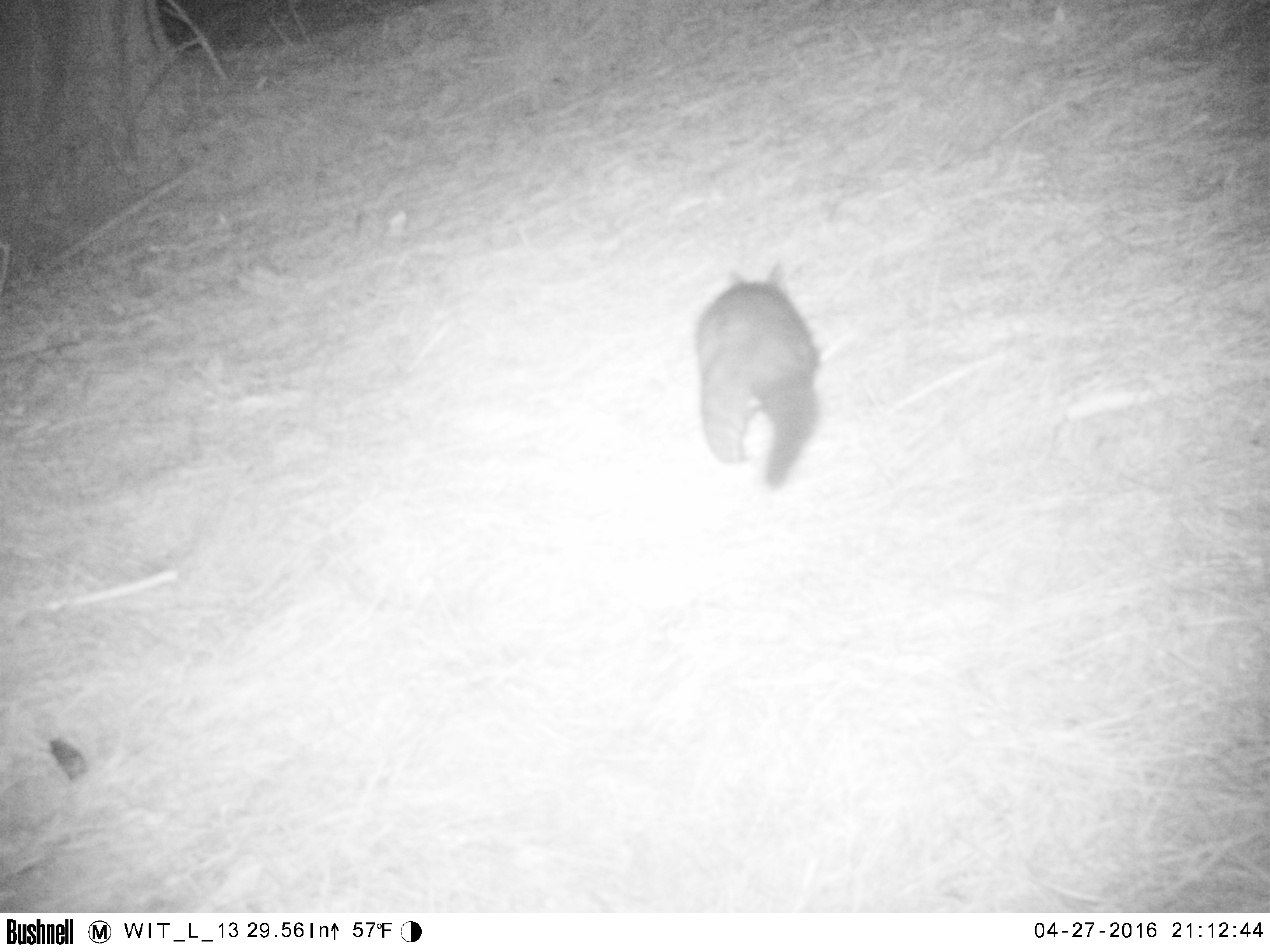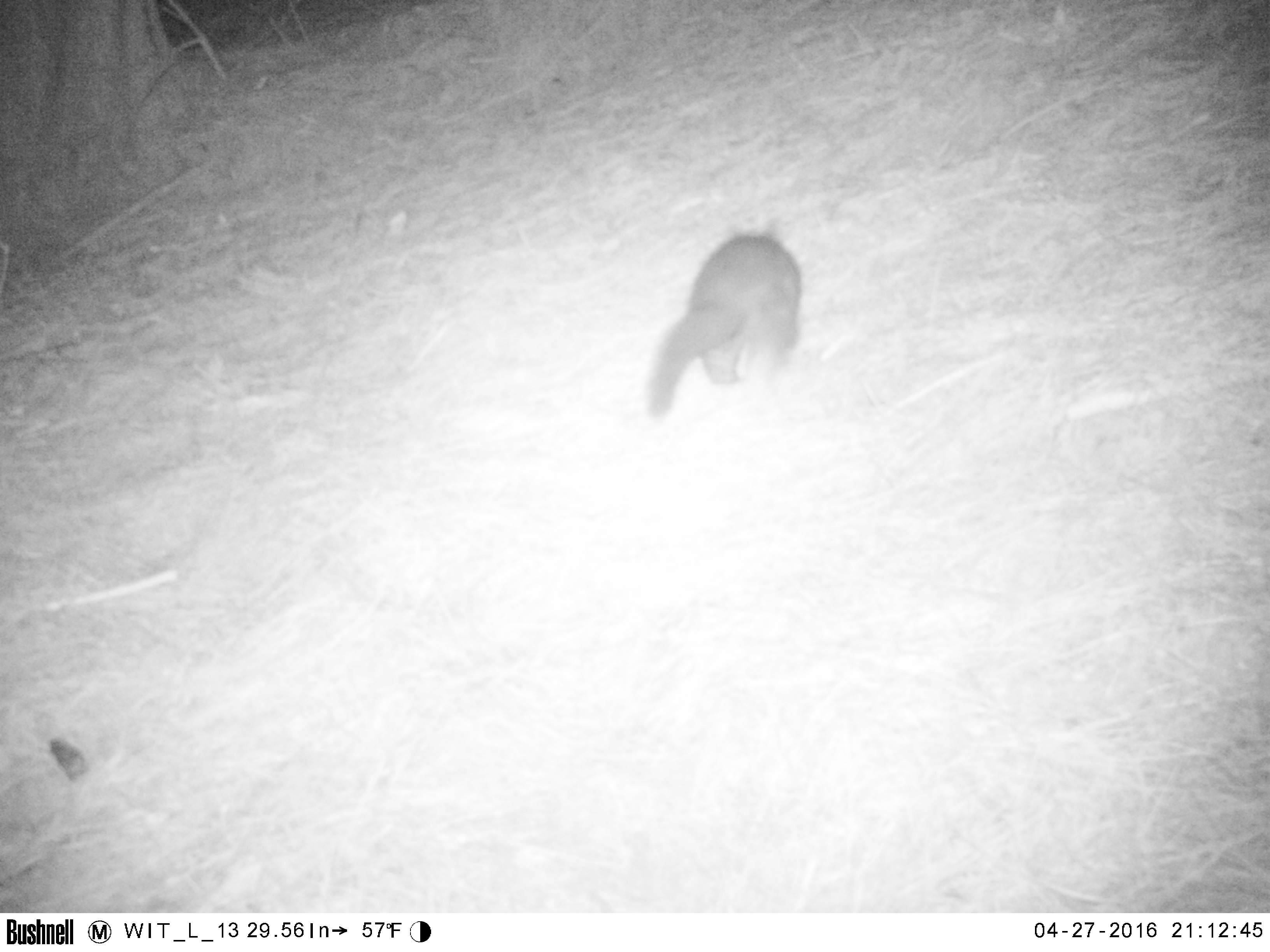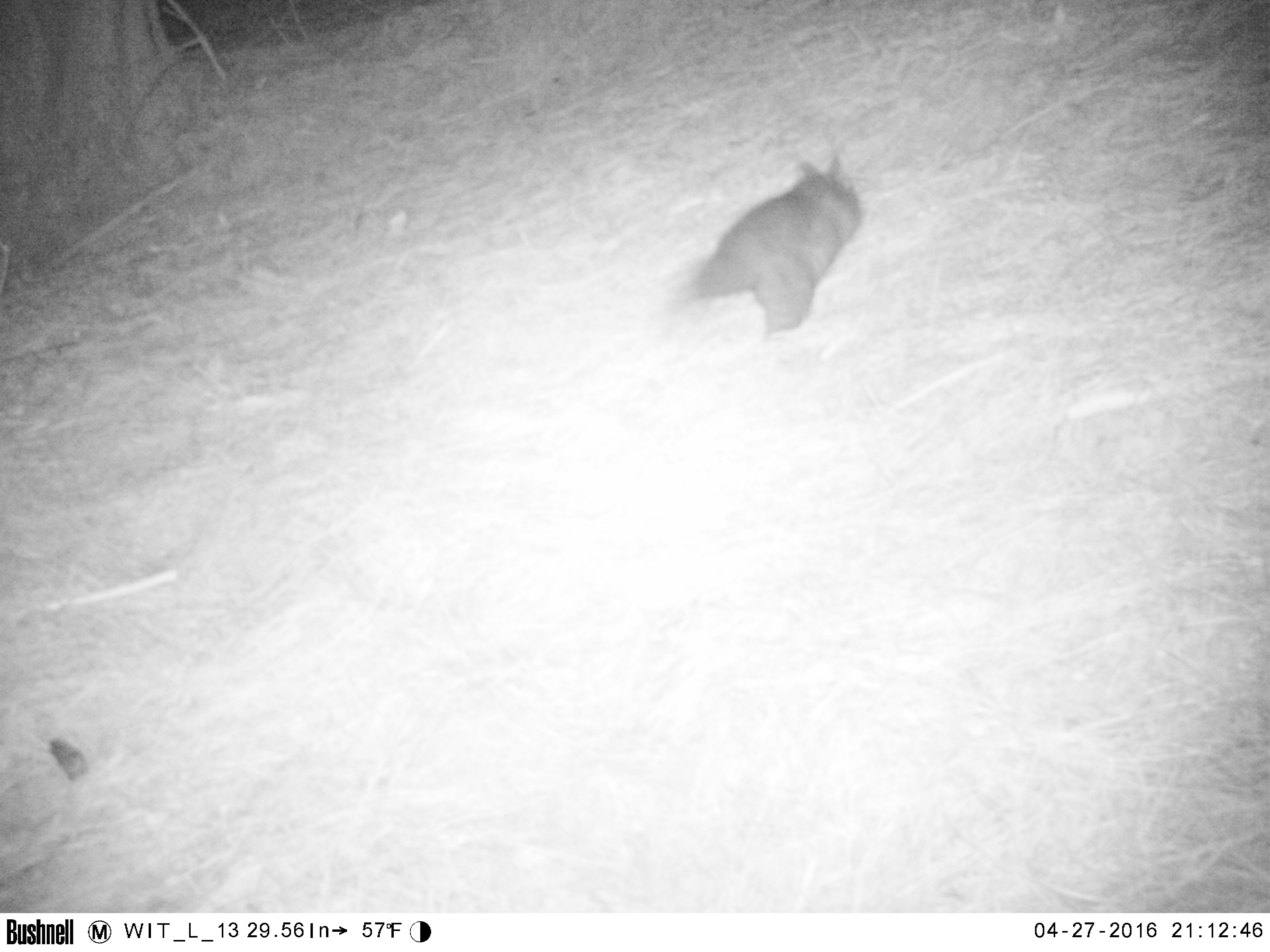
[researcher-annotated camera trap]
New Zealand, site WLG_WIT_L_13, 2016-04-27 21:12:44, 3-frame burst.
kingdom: Animalia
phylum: Chordata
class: Mammalia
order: Diprotodontia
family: Phalangeridae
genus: Trichosurus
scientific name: Trichosurus vulpecula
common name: common brushtail possum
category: possum